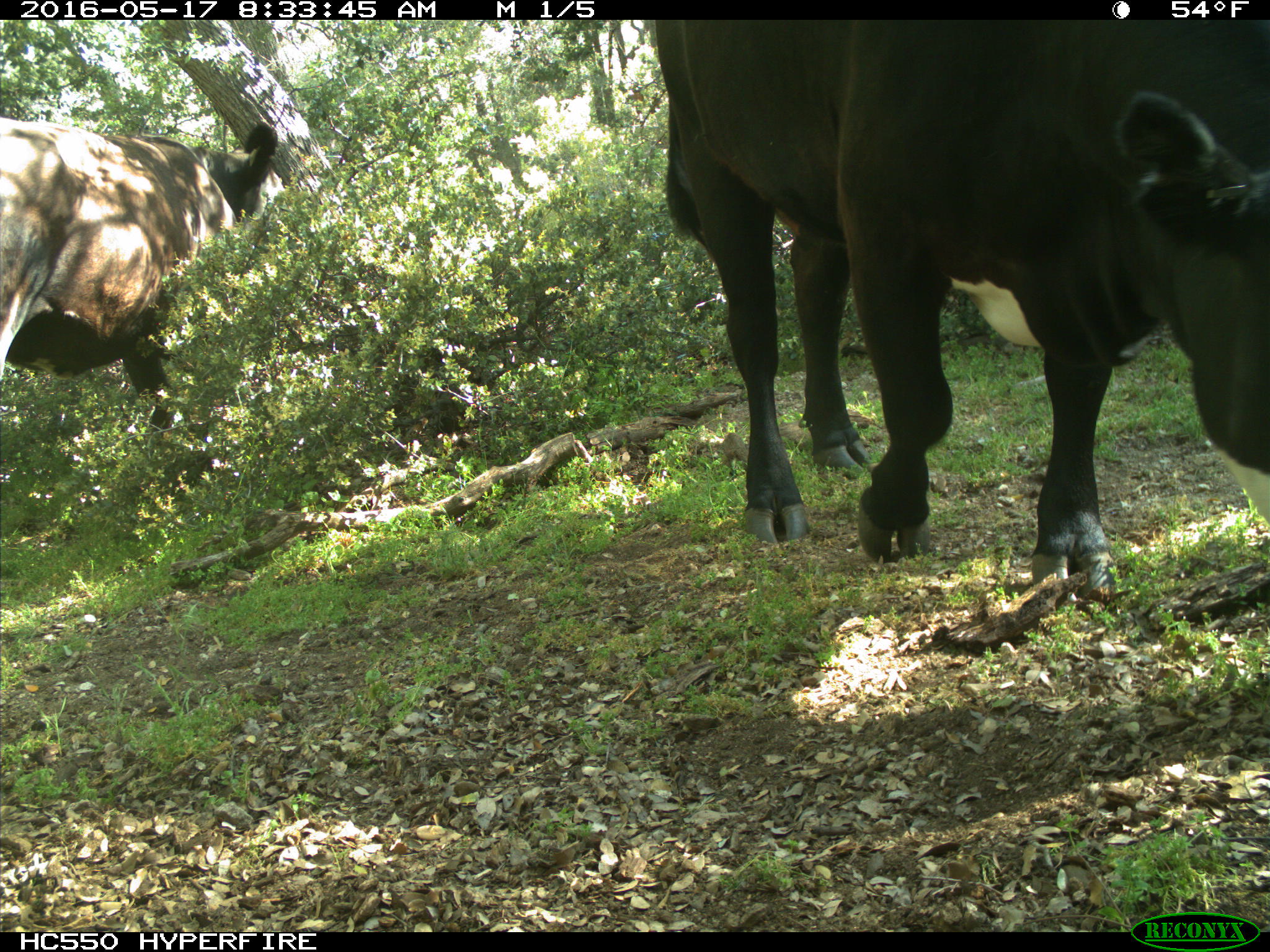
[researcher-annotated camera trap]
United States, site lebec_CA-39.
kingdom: Animalia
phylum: Chordata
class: Mammalia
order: Artiodactyla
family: Bovidae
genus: Bos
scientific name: Bos taurus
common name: domestic cow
Bos taurus (domestic cow).